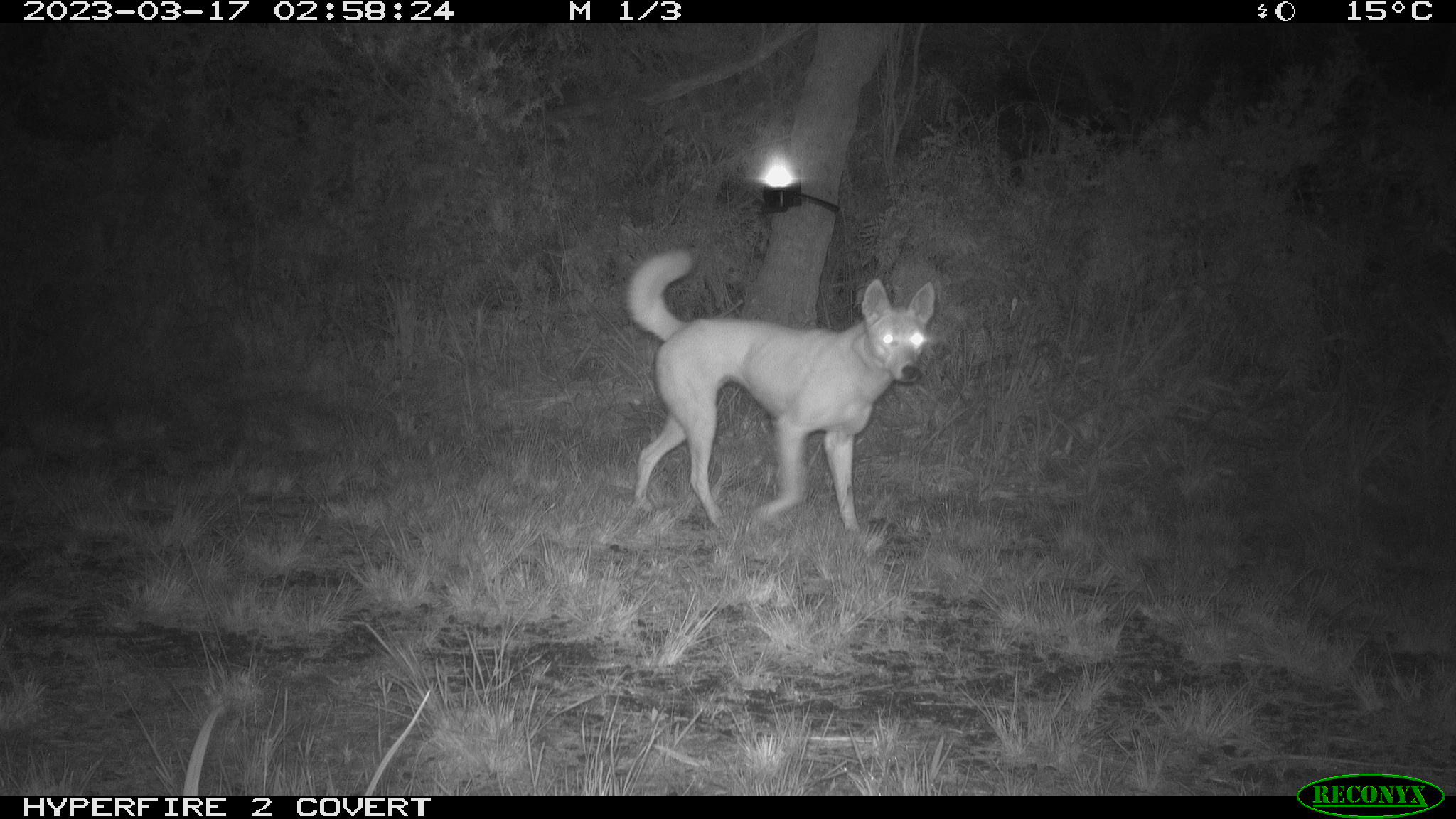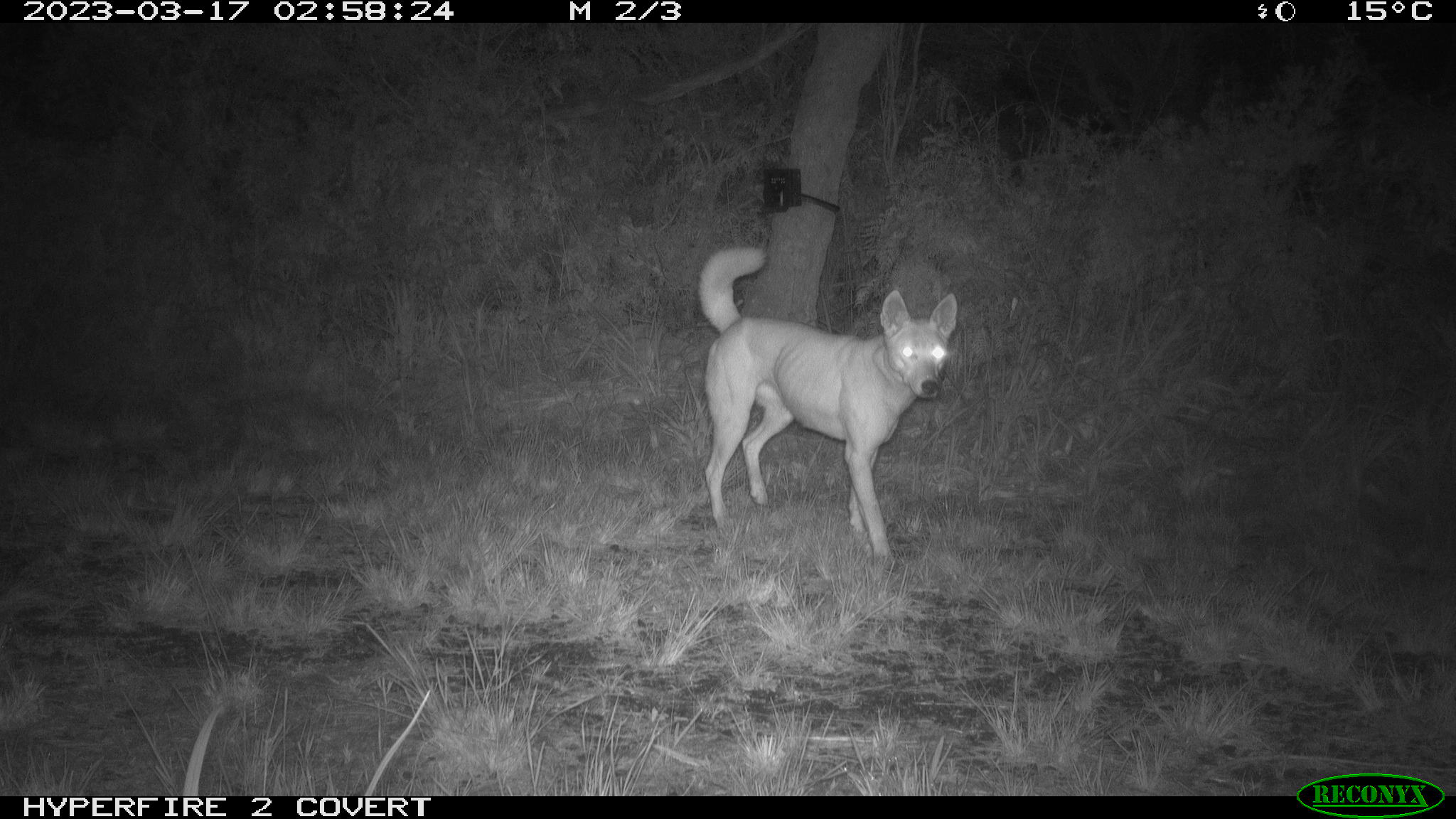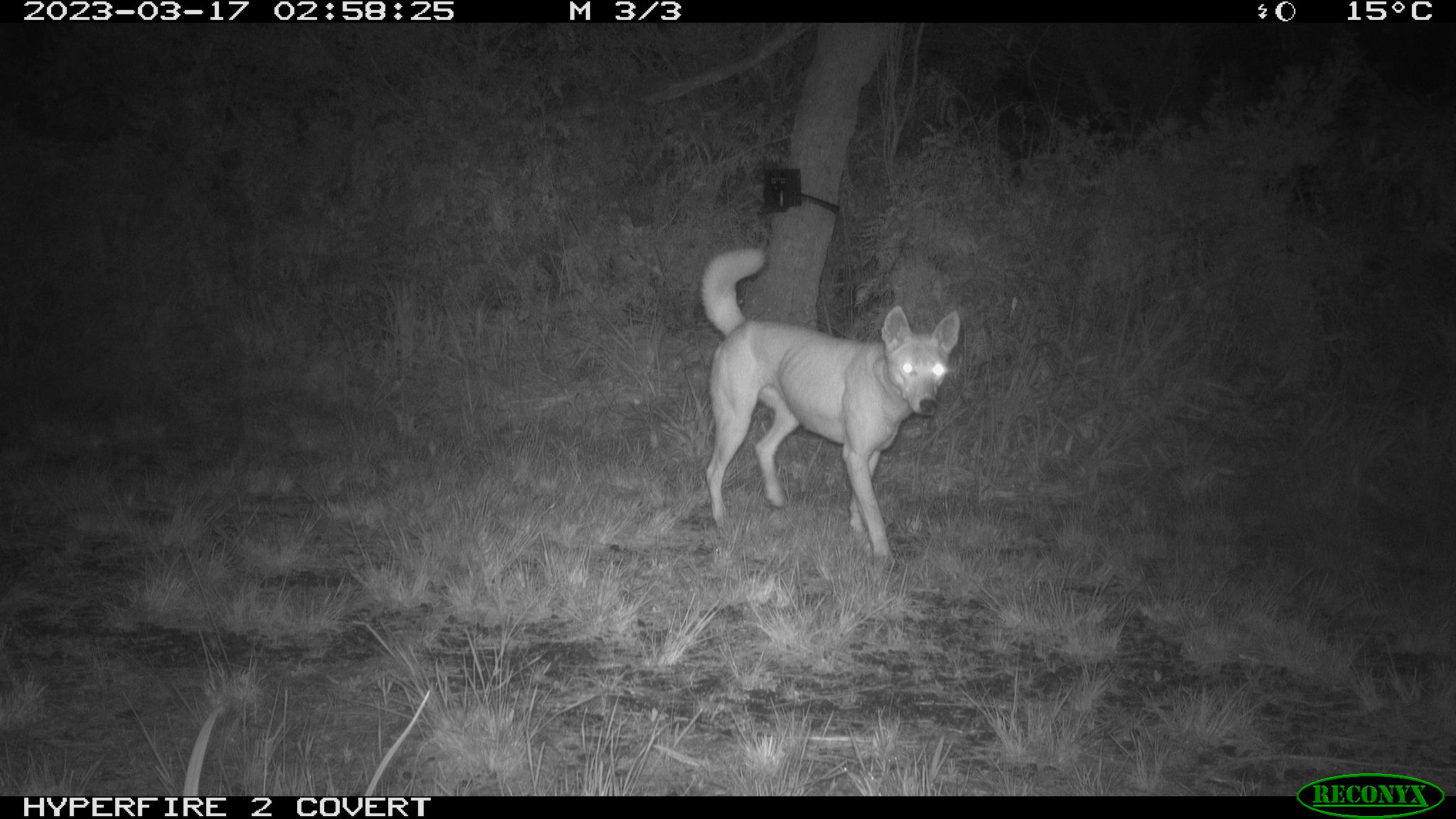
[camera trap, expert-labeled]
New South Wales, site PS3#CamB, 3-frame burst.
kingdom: Animalia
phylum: Chordata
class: Mammalia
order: Carnivora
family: Canidae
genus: Canis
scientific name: Canis familiaris dingo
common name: dingo